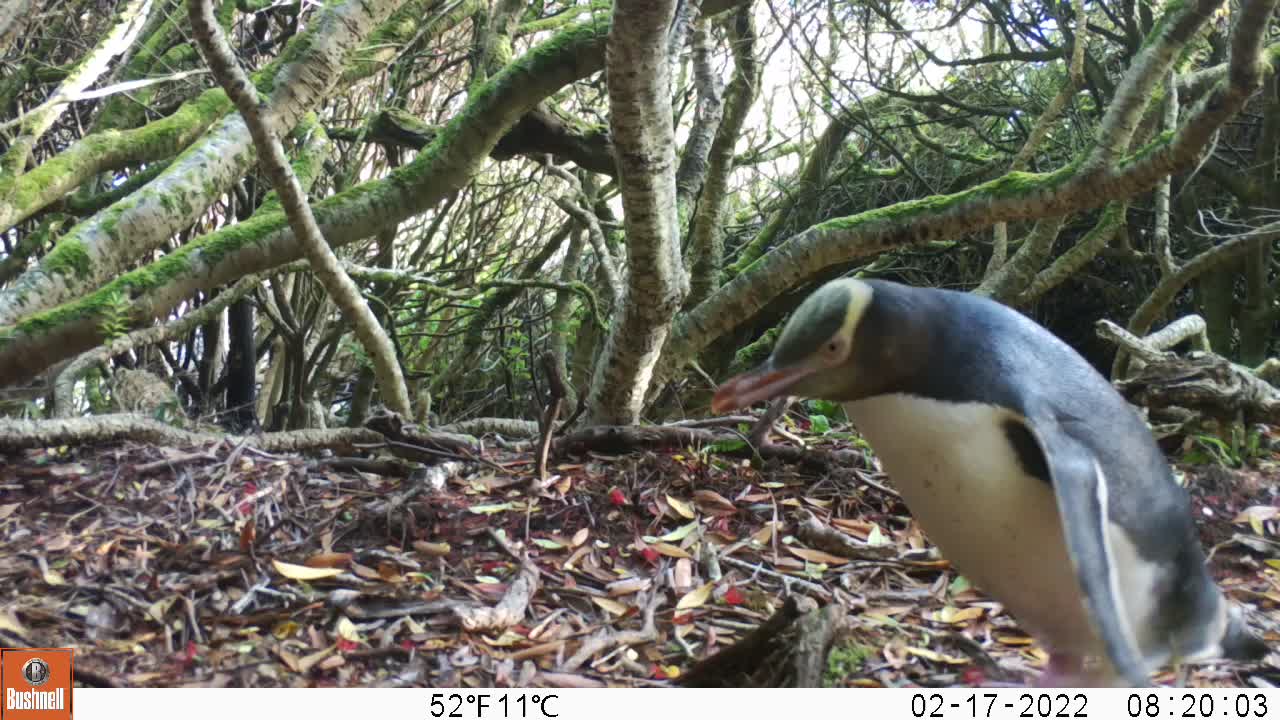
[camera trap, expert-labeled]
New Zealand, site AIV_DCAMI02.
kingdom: Animalia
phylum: Chordata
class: Aves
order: Sphenisciformes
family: Spheniscidae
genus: Megadyptes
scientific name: Megadyptes antipodes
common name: yellow-eyed penguin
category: yellow eyed penguin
Yellow eyed penguin (yellow-eyed penguin) (Megadyptes antipodes).